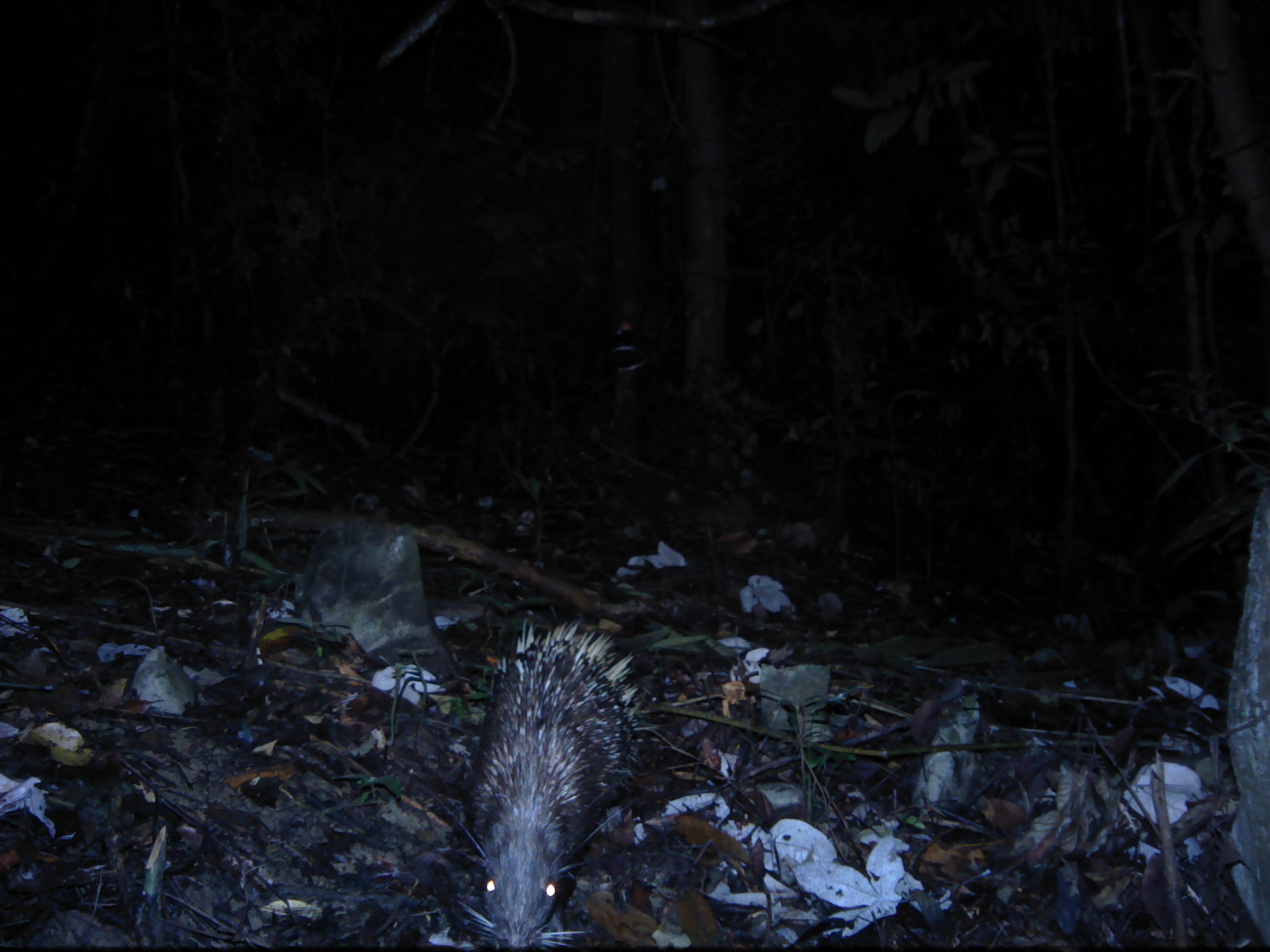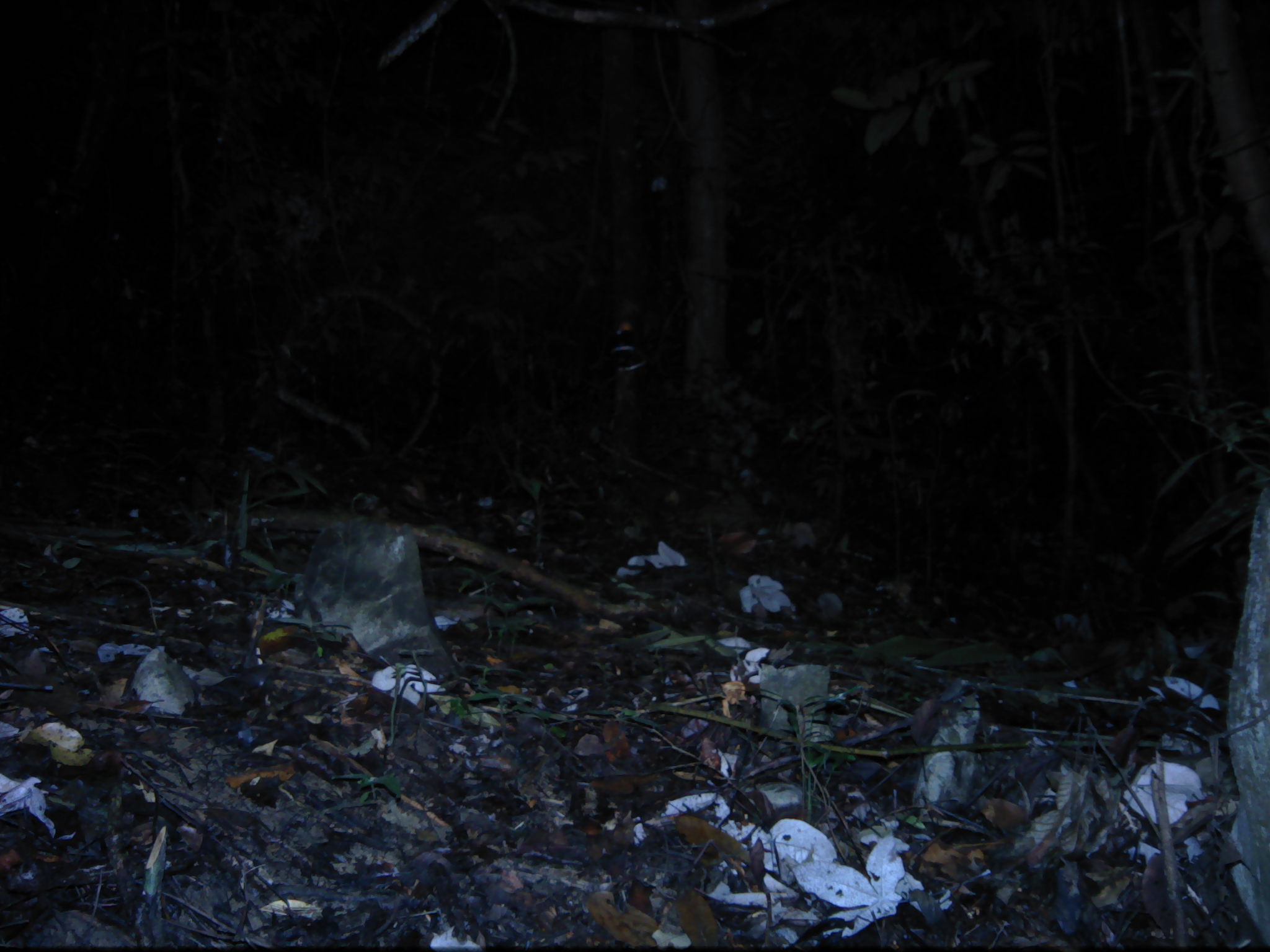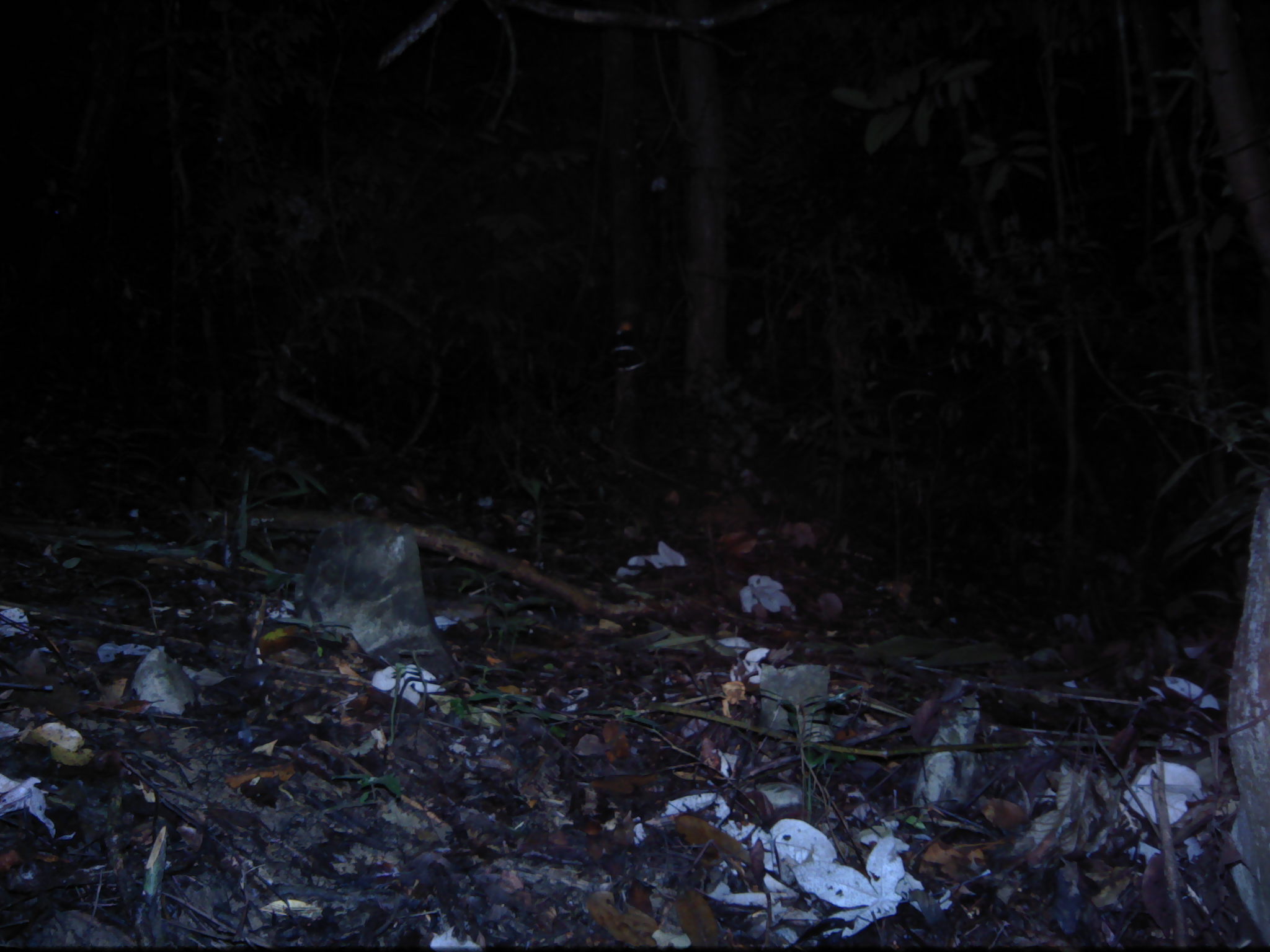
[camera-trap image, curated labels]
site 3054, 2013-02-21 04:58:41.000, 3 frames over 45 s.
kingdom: Animalia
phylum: Chordata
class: Mammalia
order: Rodentia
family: Hystricidae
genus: Hystrix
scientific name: Hystrix brachyura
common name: east asian porcupine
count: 1